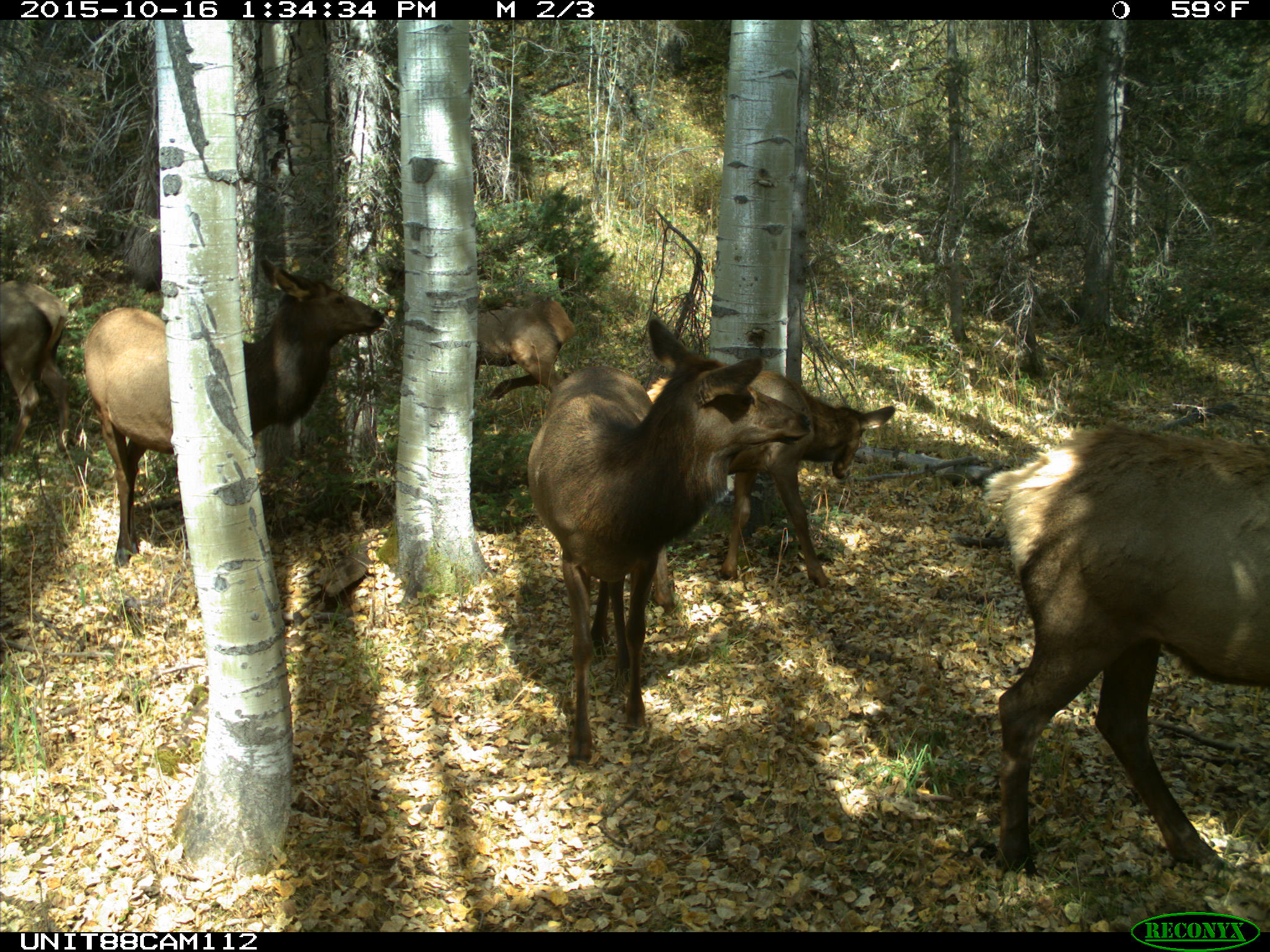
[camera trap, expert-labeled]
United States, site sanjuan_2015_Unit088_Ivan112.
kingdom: Animalia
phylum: Chordata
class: Mammalia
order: Artiodactyla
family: Cervidae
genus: Cervus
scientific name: Cervus elaphus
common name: red deer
Cervus elaphus (red deer).